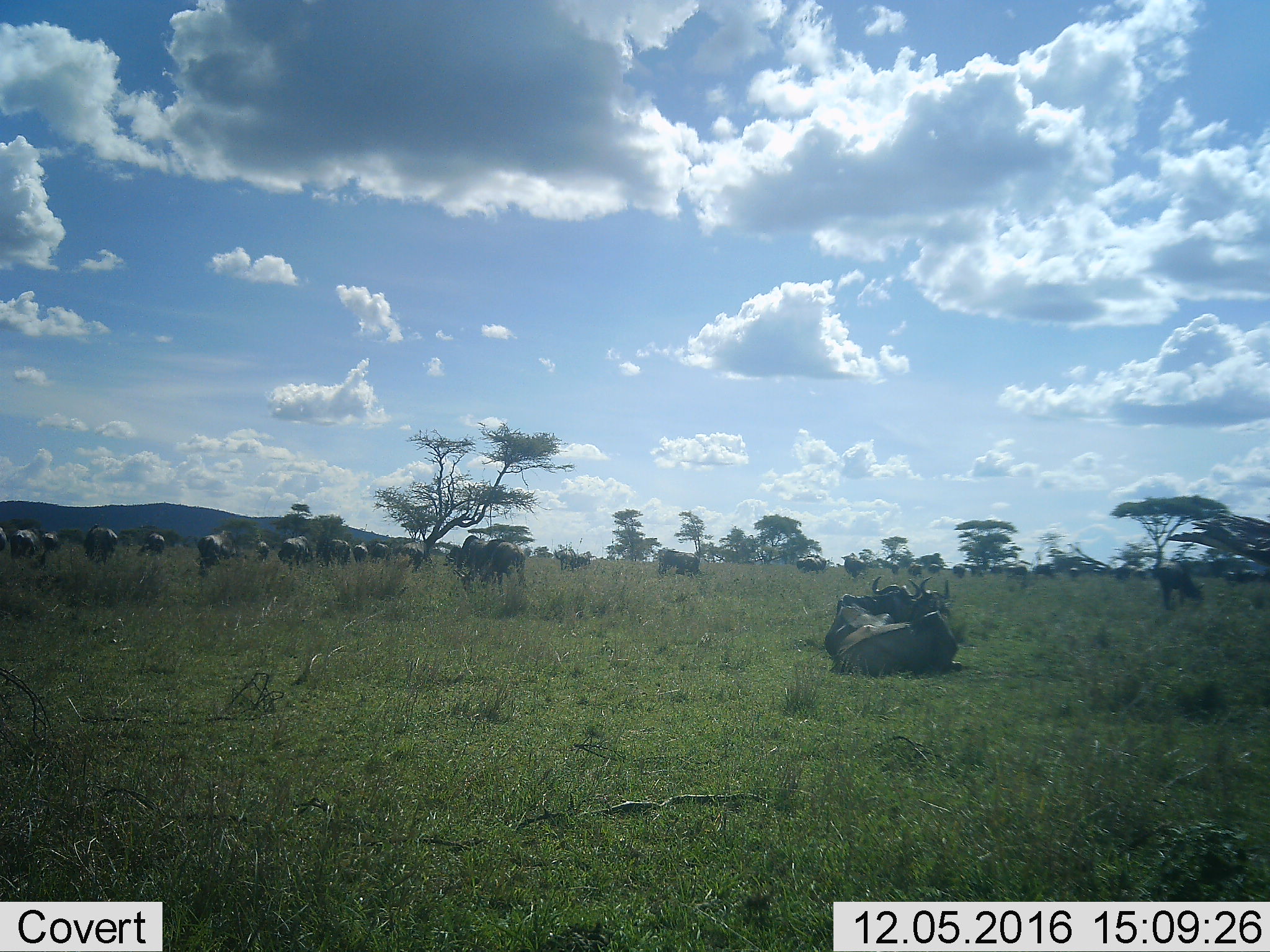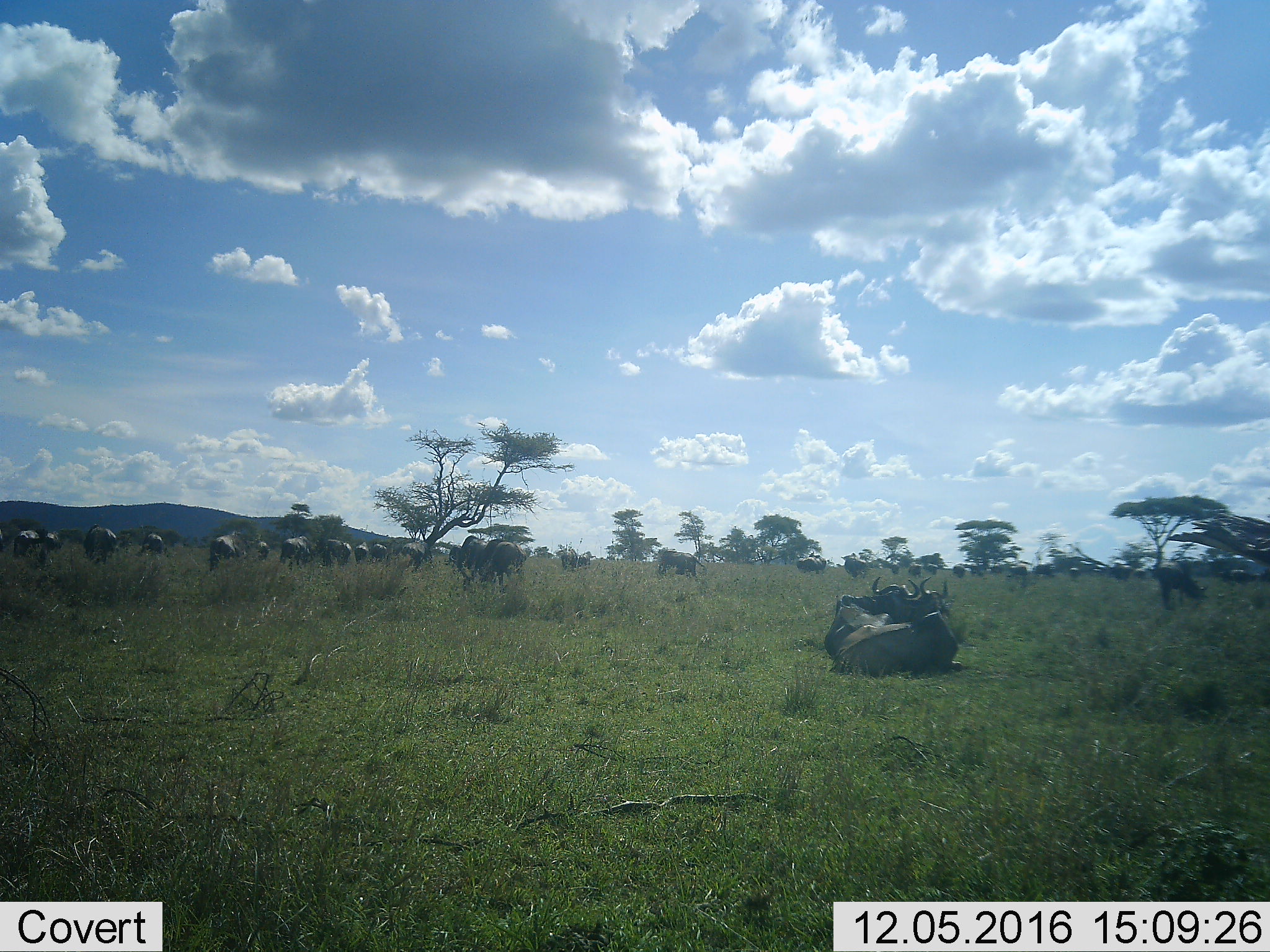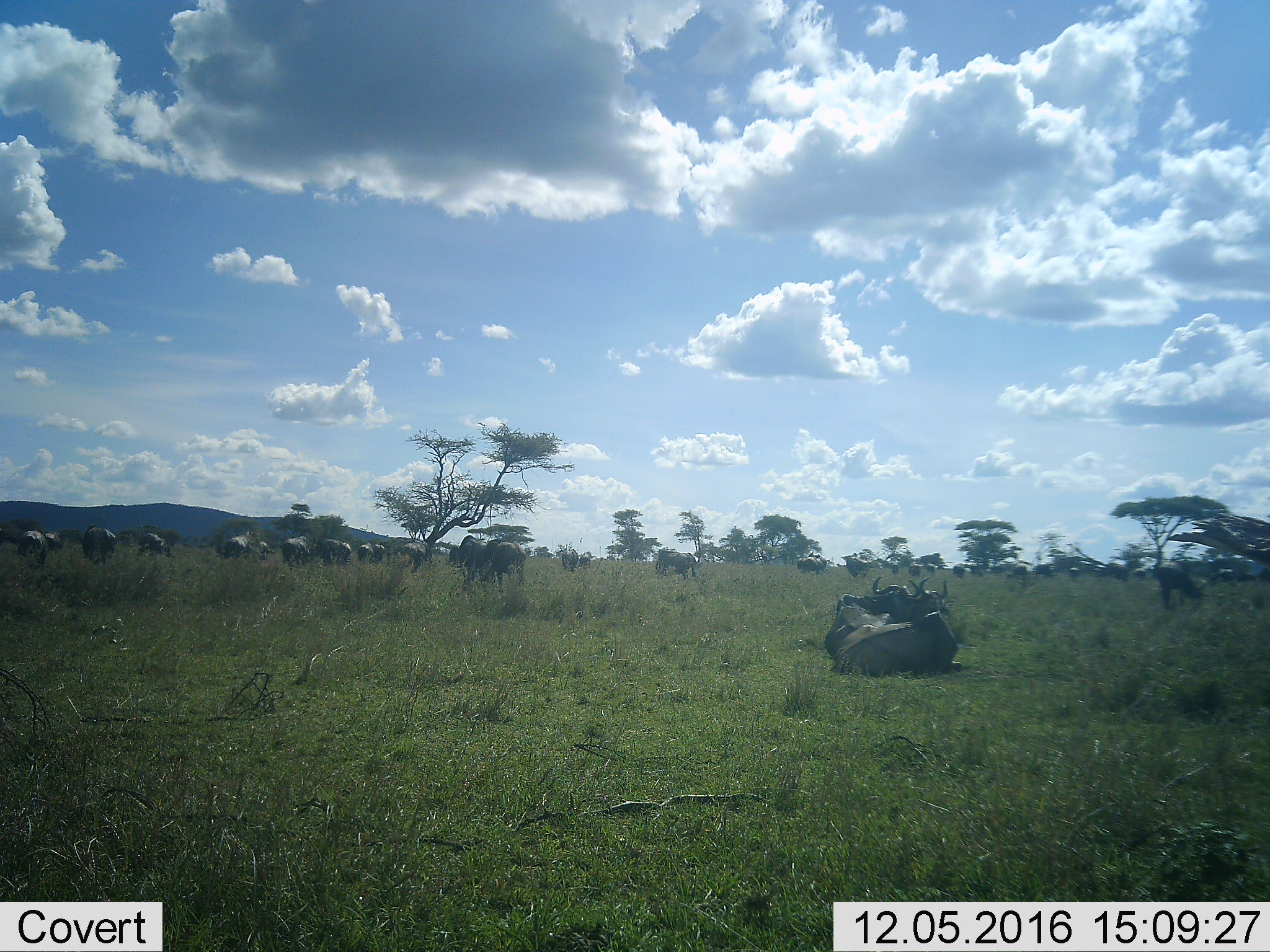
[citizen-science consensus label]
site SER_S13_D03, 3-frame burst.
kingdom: Animalia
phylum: Chordata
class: Mammalia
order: Artiodactyla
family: Bovidae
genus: Connochaetes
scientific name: Connochaetes taurinus taurinus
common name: blue wildebeest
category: wildebeestblue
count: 11-50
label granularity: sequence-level